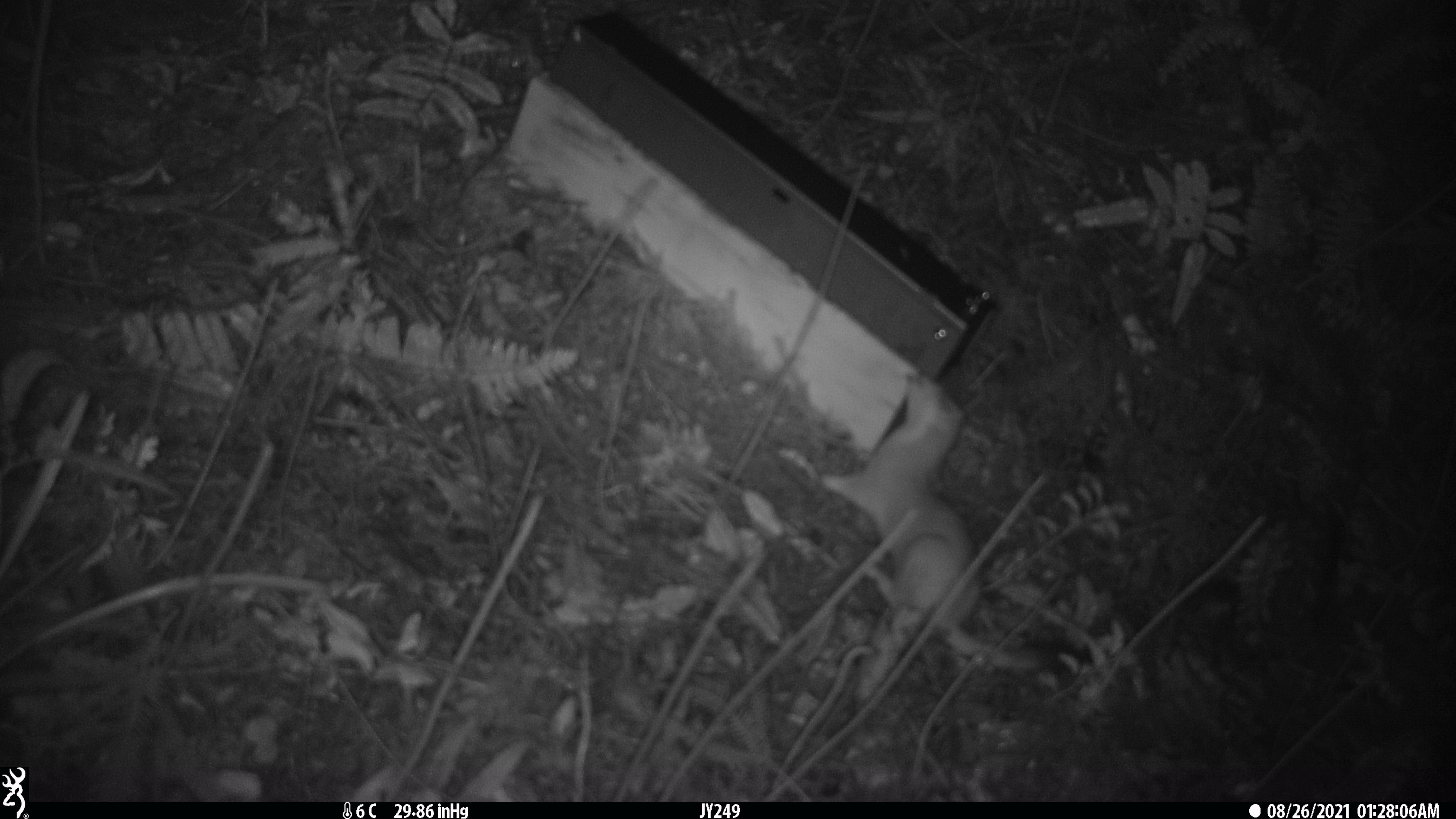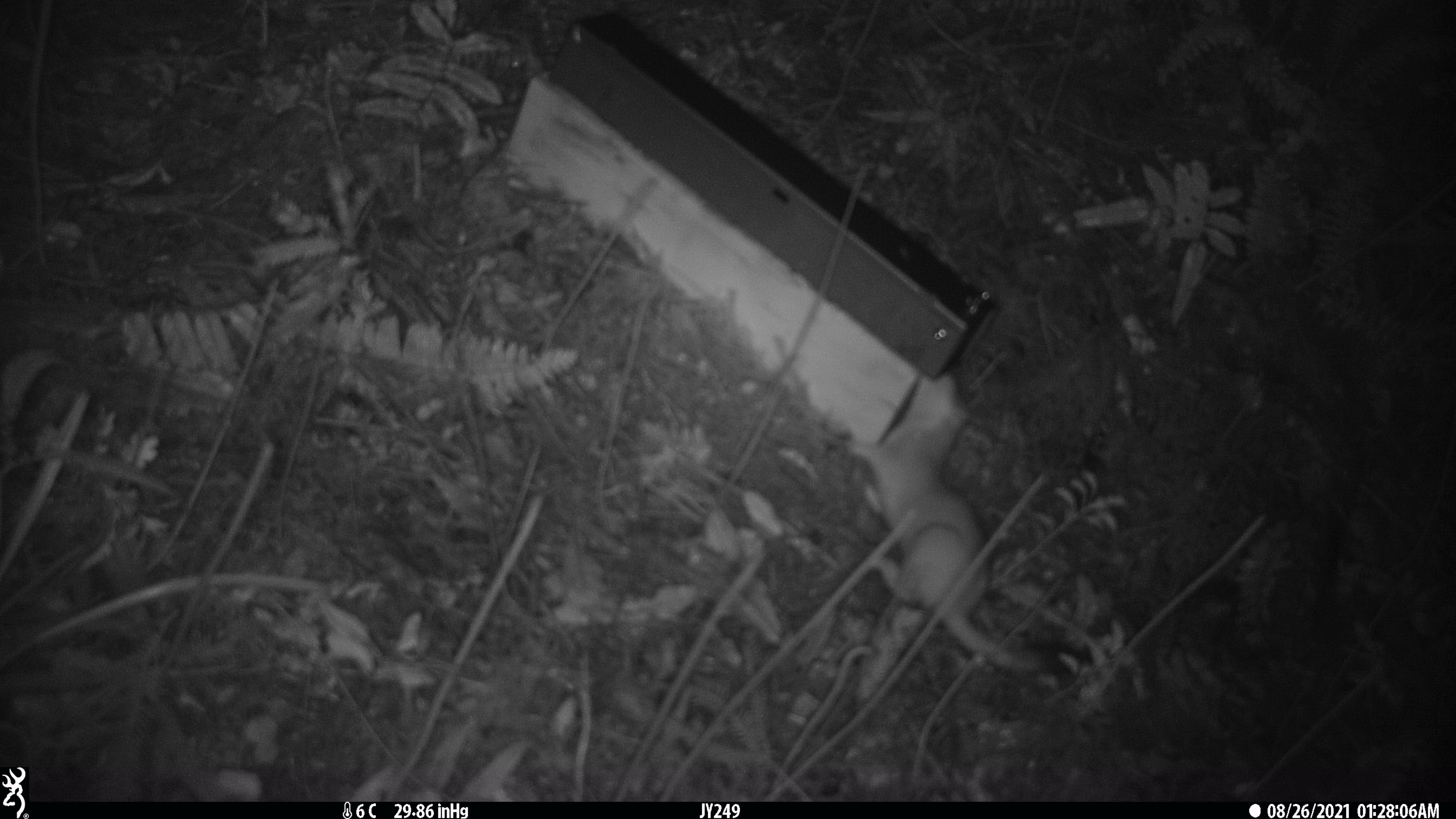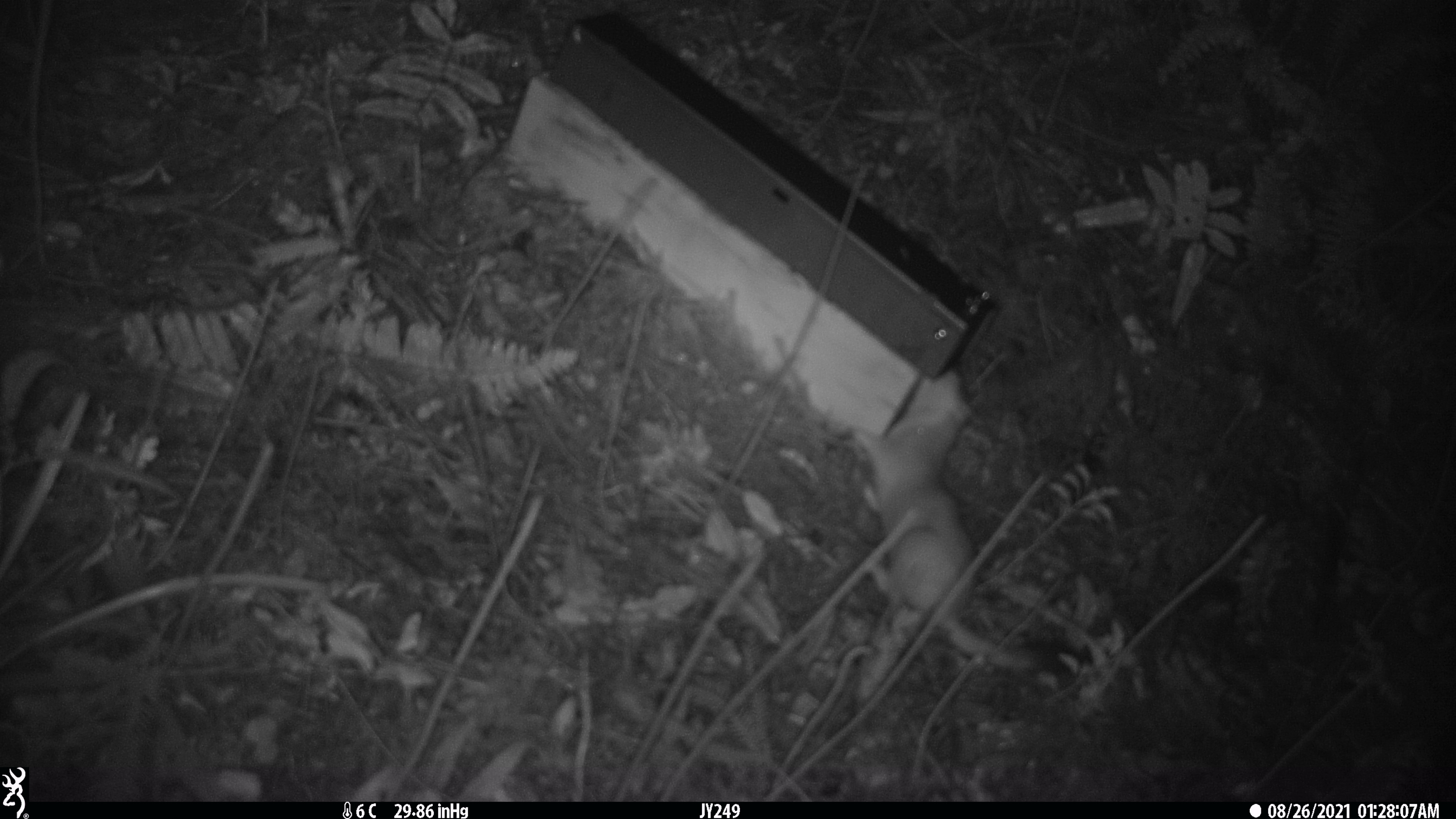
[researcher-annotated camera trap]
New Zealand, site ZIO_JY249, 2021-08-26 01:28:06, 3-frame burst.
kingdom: Animalia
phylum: Chordata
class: Mammalia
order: Carnivora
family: Mustelidae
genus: Mustela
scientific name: Mustela erminea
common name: stoat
Stoat (Mustela erminea).